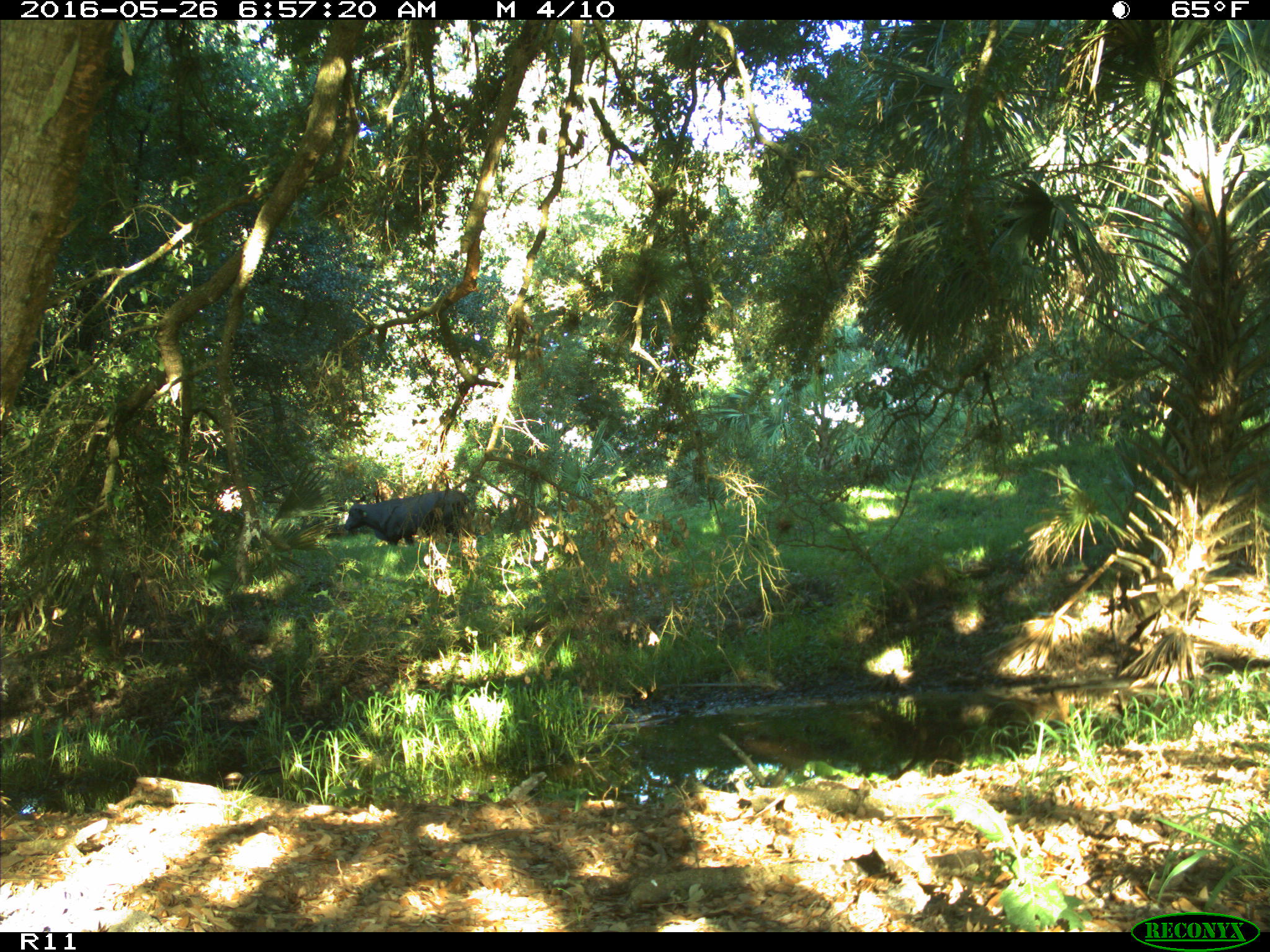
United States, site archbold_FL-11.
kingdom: Animalia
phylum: Chordata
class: Mammalia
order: Artiodactyla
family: Bovidae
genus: Bos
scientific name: Bos taurus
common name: domestic cow